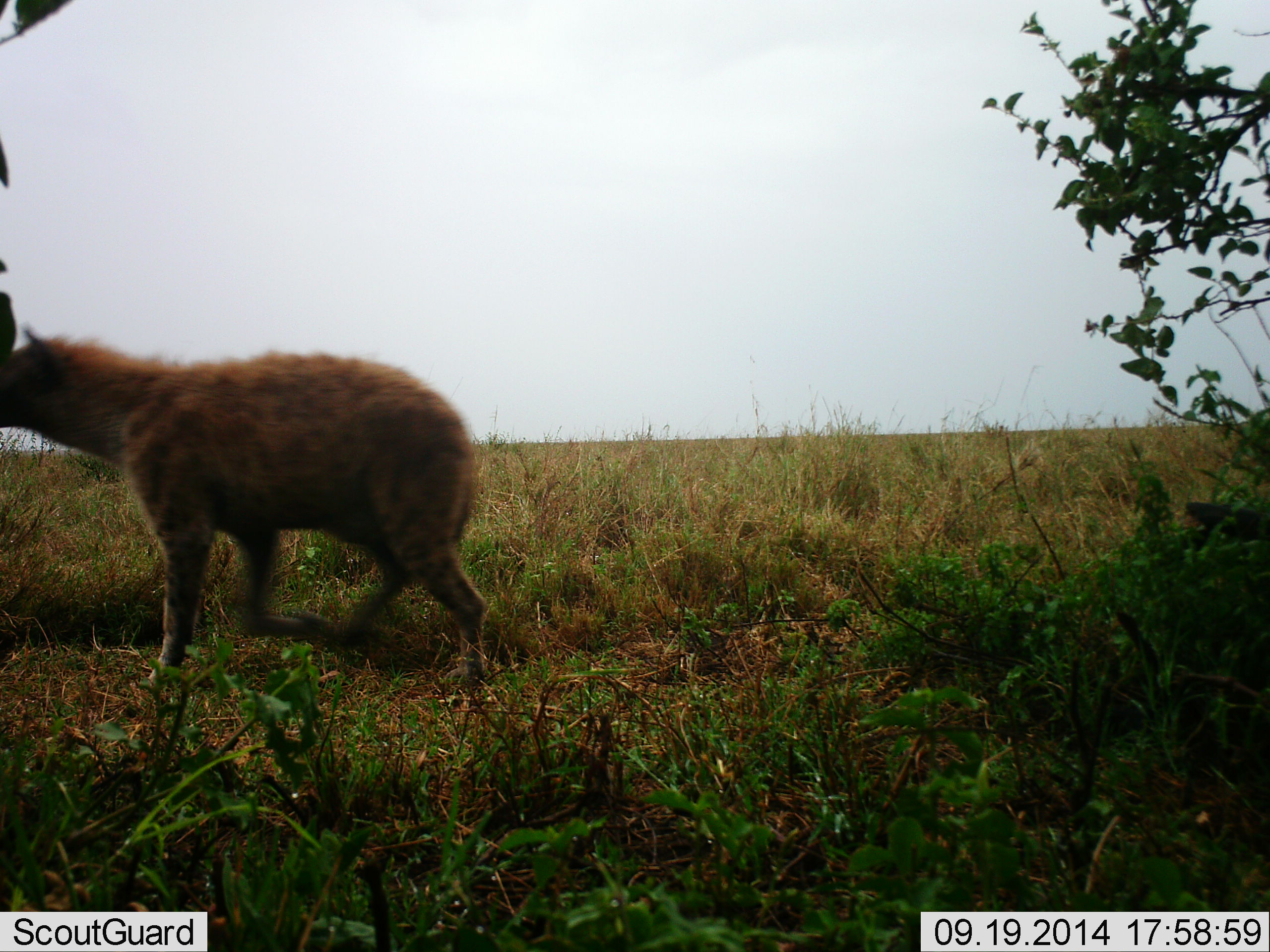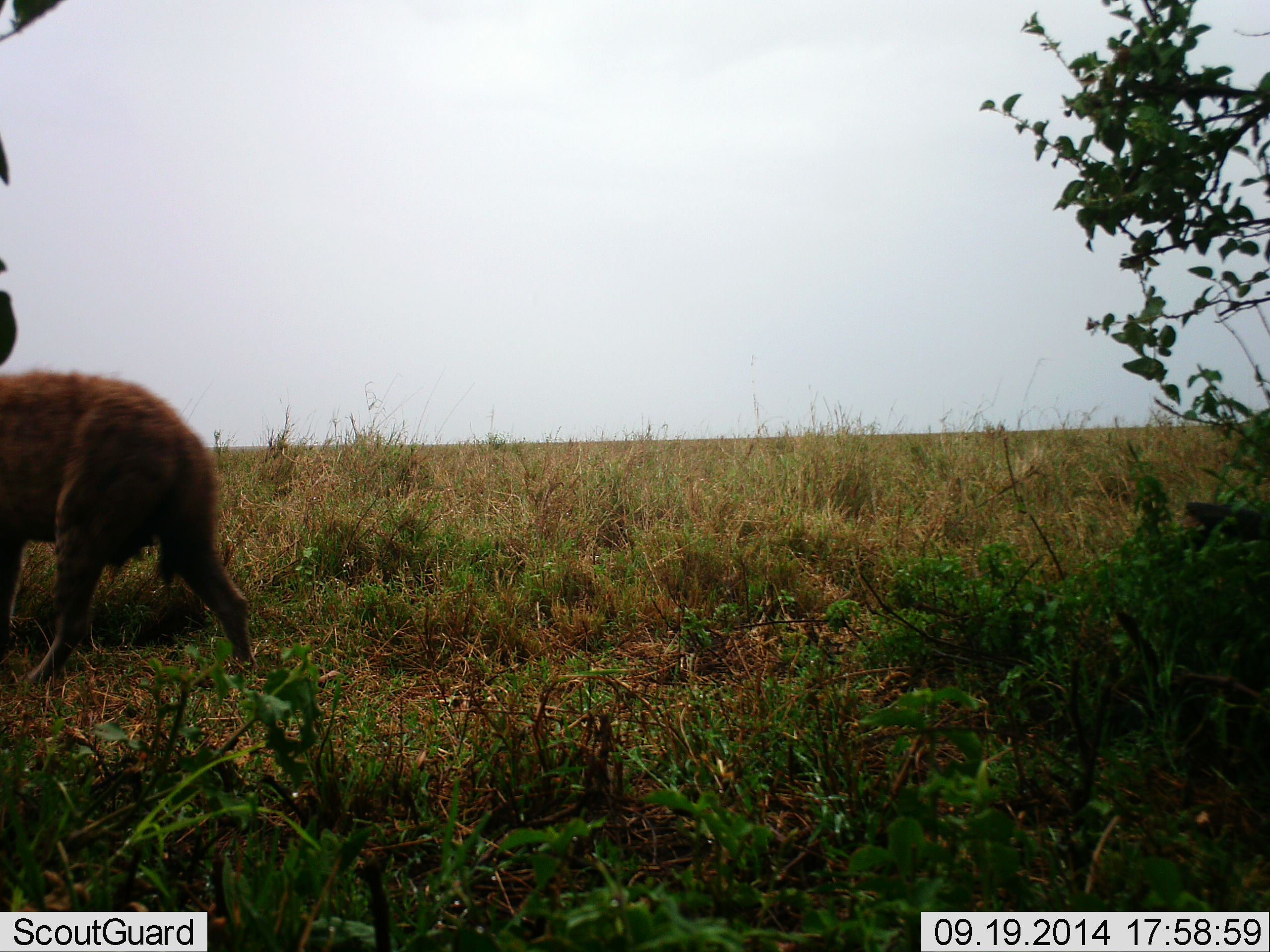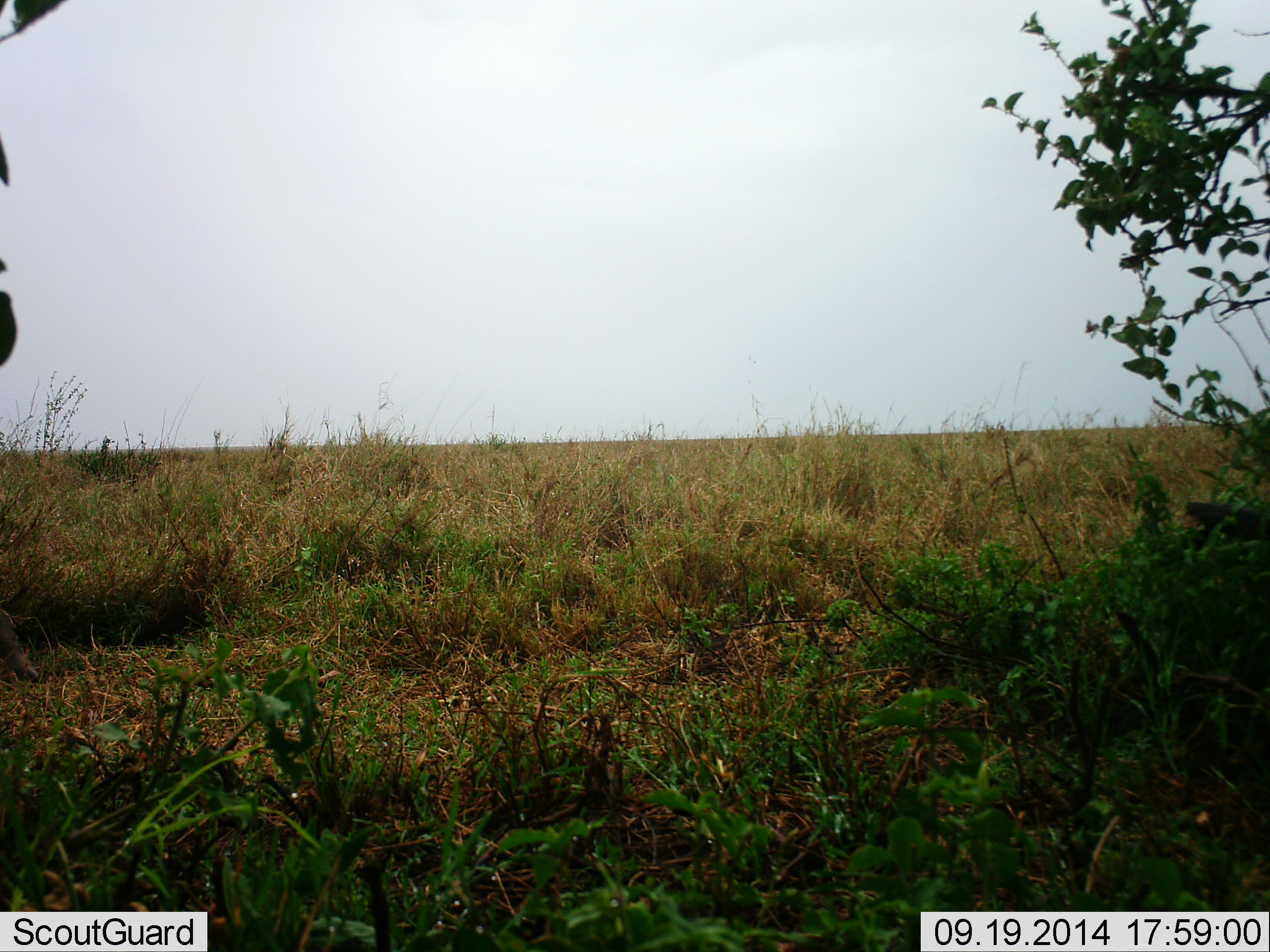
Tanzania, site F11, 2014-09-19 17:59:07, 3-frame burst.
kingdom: Animalia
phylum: Chordata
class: Mammalia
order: Carnivora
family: Hyaenidae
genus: Crocuta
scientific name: Crocuta crocuta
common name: spotted hyena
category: hyenaspotted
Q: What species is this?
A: Hyenaspotted (spotted hyena) (Crocuta crocuta).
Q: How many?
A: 1.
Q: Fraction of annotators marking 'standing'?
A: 0%.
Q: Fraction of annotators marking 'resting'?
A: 0%.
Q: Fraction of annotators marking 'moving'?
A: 100%.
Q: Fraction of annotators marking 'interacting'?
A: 0%.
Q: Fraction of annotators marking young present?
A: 0%.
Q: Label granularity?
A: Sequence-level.